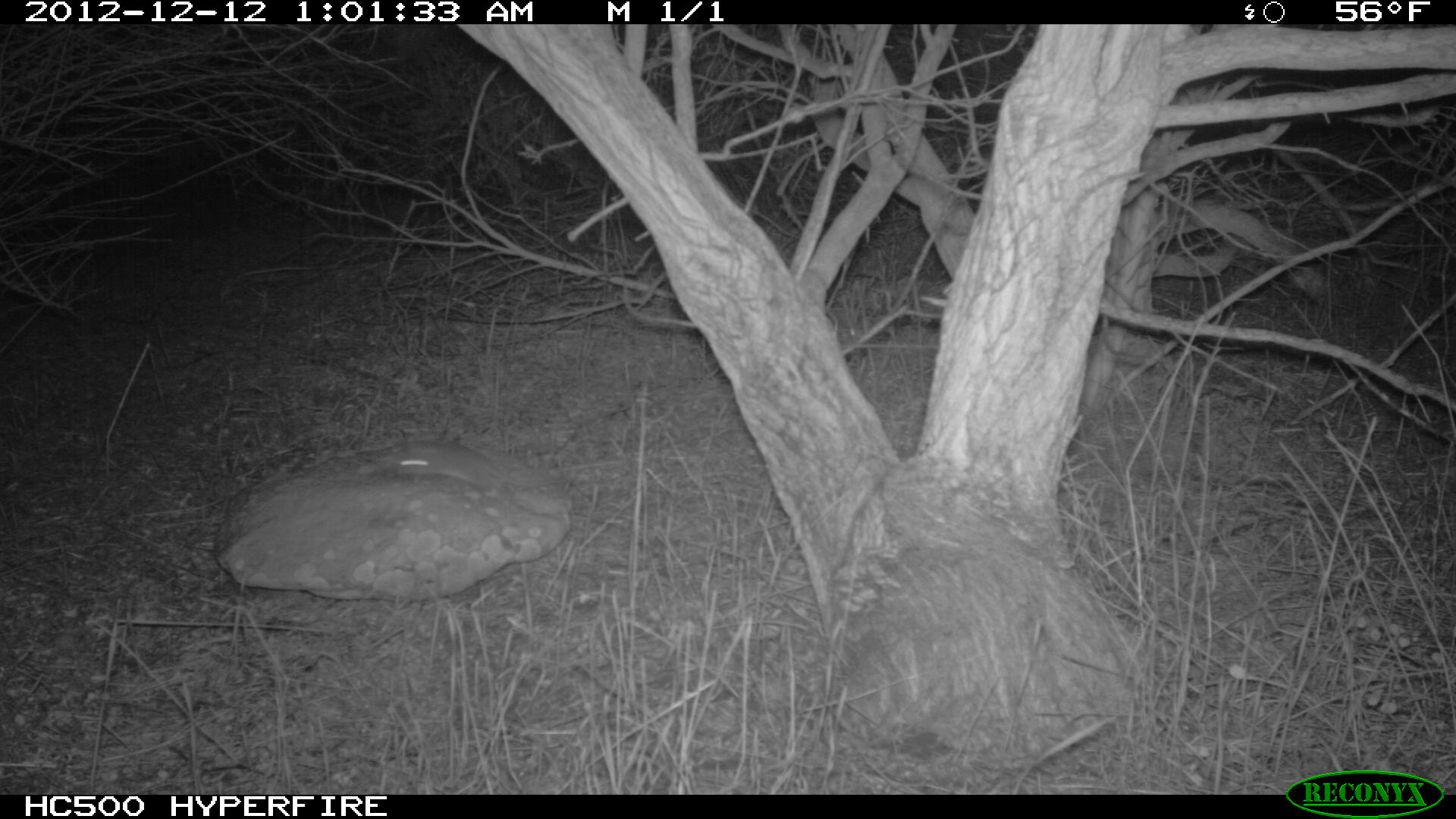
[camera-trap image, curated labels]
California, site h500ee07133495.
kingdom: Animalia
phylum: Chordata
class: Mammalia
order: Rodentia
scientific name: Rodentia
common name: rodent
Rodent (Rodentia).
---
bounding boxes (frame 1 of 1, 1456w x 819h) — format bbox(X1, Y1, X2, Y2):
rodent: bbox(386, 435, 565, 487)